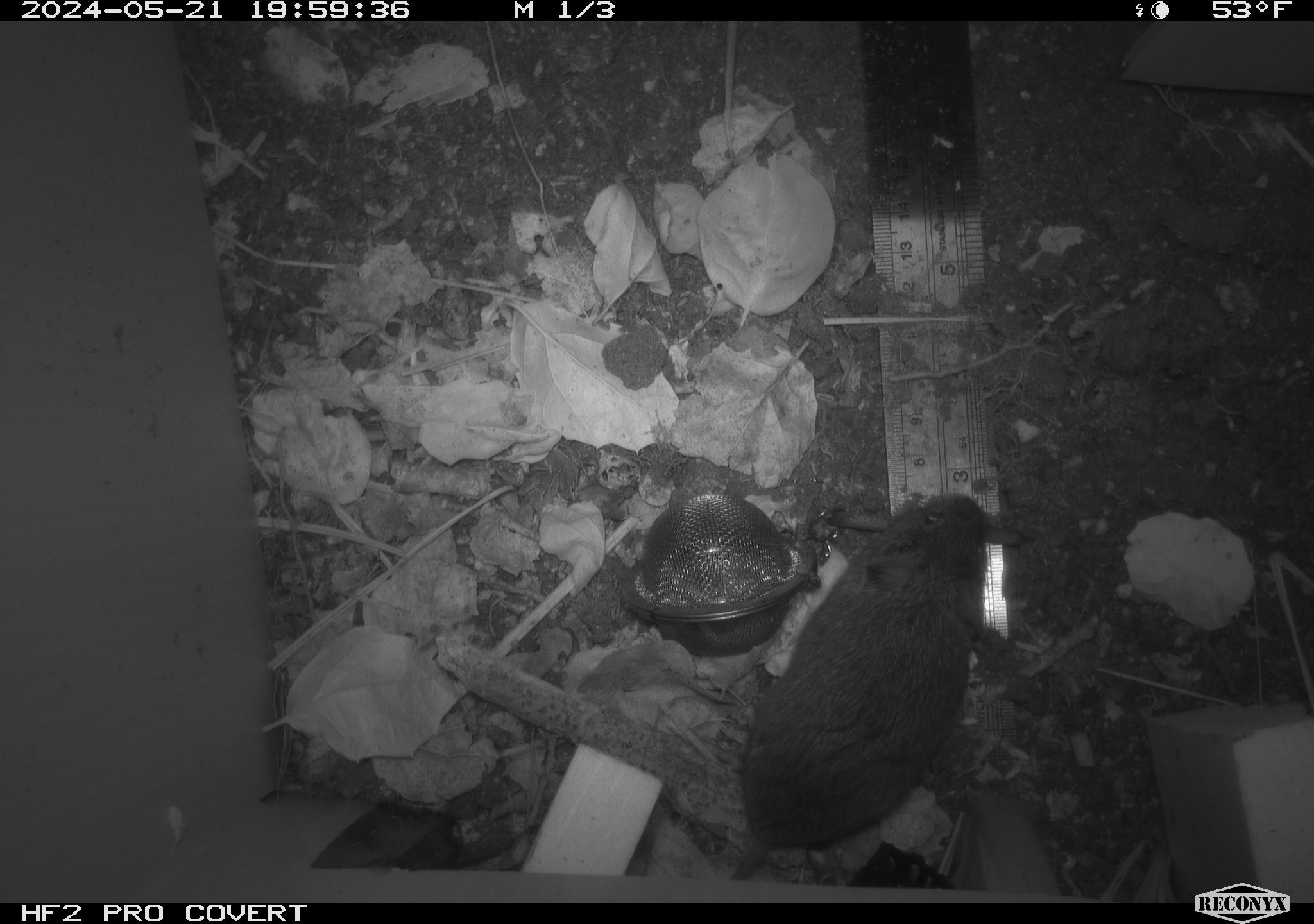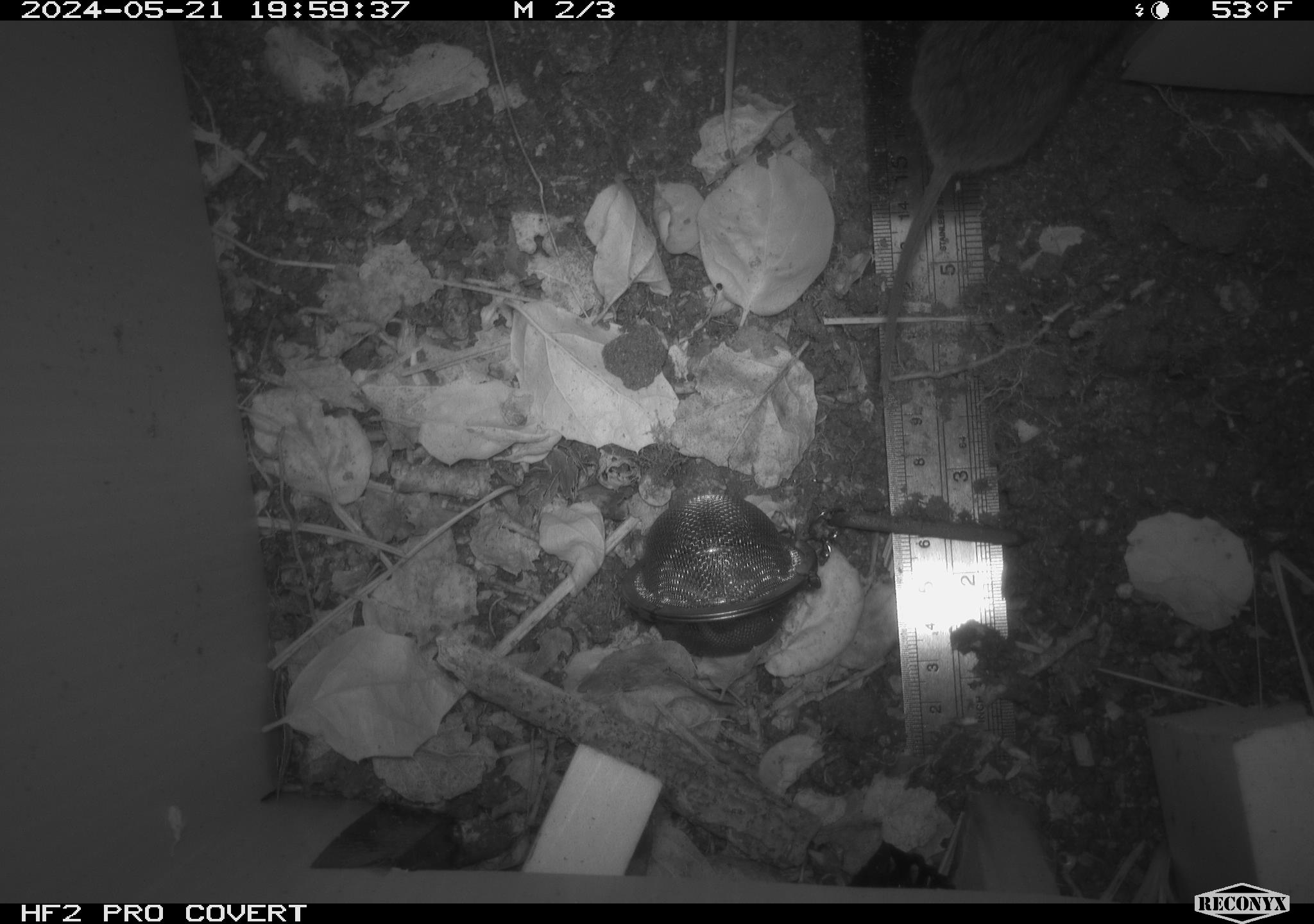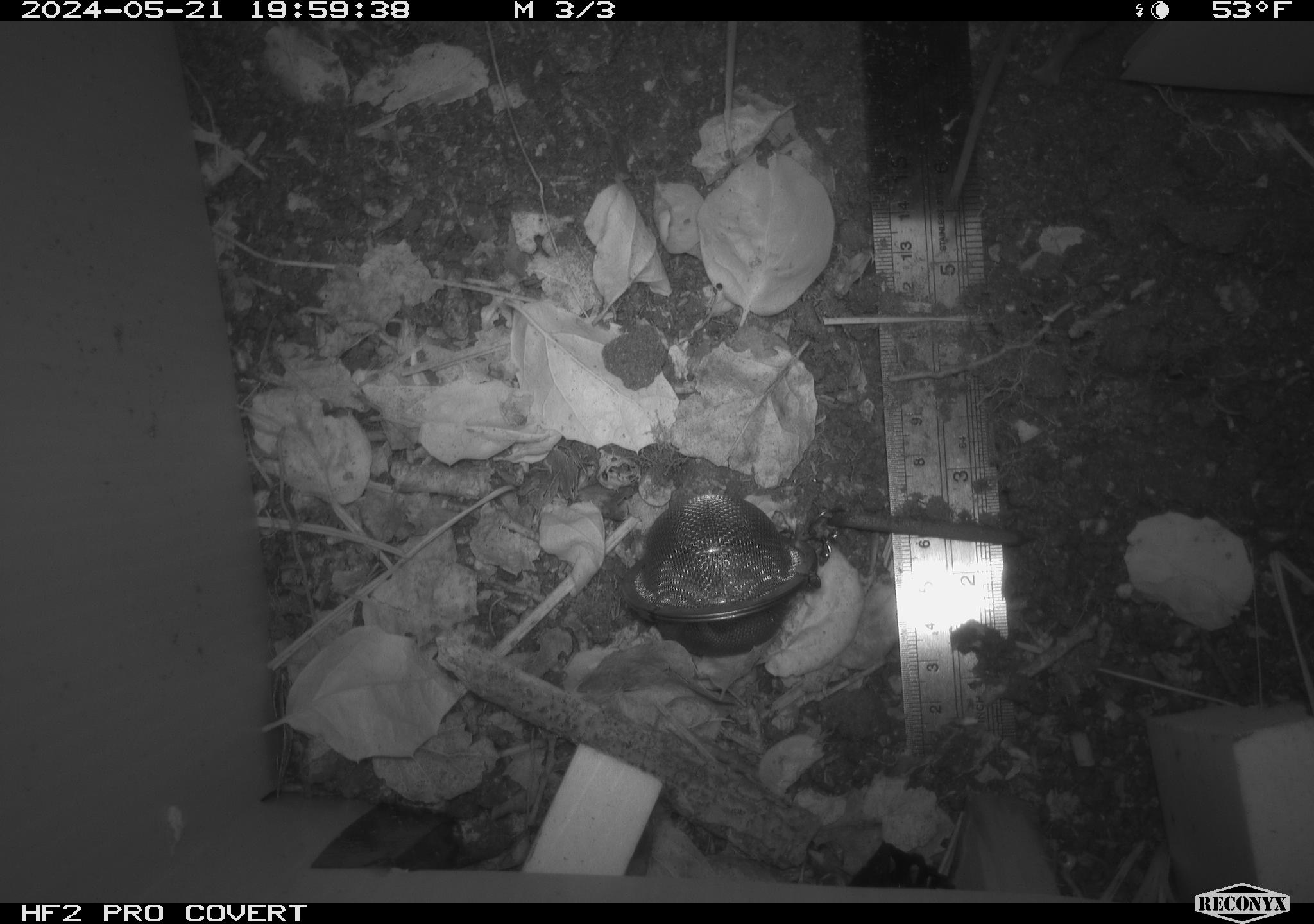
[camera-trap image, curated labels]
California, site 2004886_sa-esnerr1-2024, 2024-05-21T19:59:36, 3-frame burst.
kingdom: Animalia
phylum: Chordata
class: Mammalia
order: Rodentia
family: Cricetidae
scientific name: Cricetidae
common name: hamsters, voles, lemmings, and allies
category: cricetidae family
Cricetidae family (hamsters, voles, lemmings, and allies) (Cricetidae).